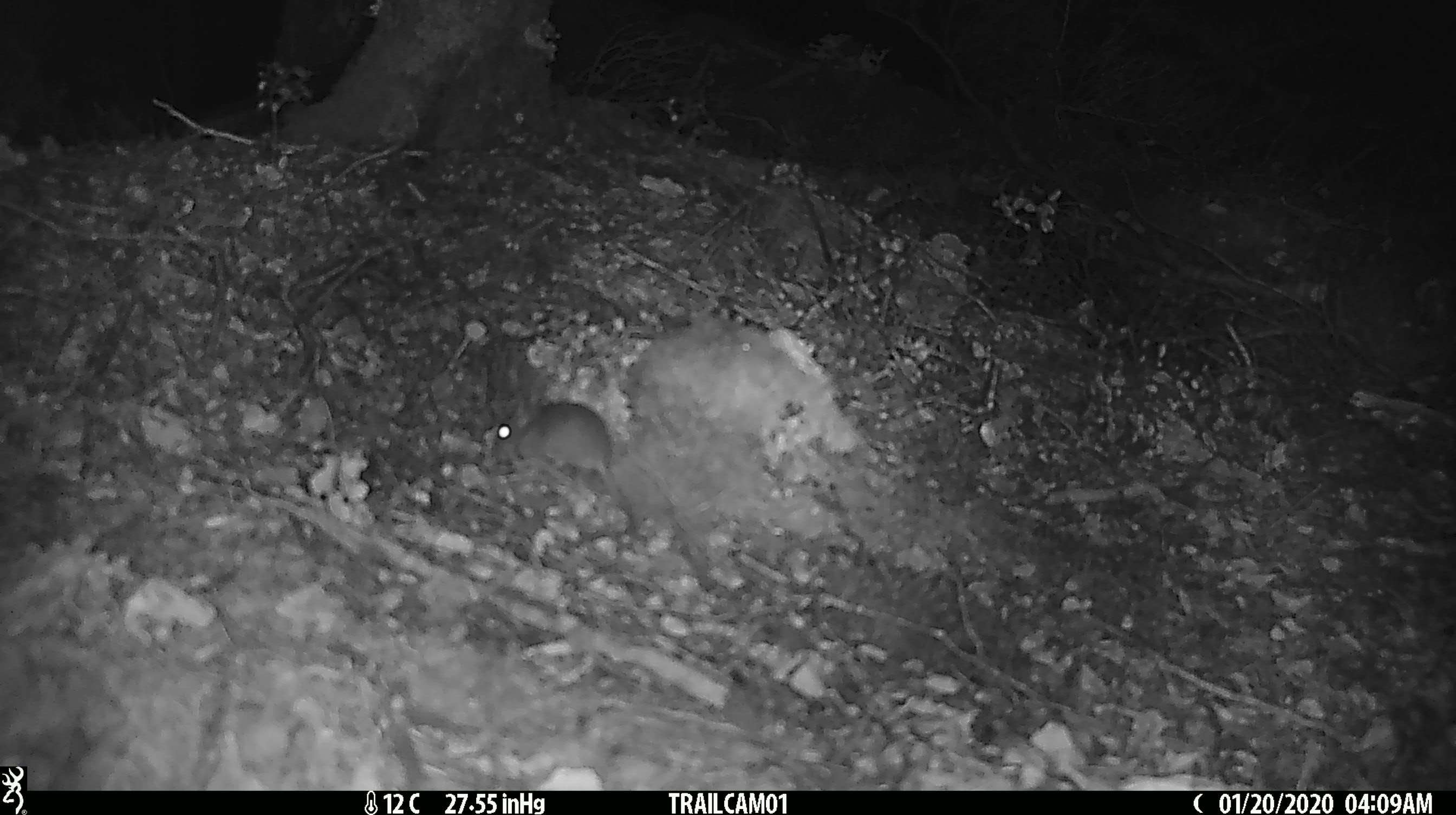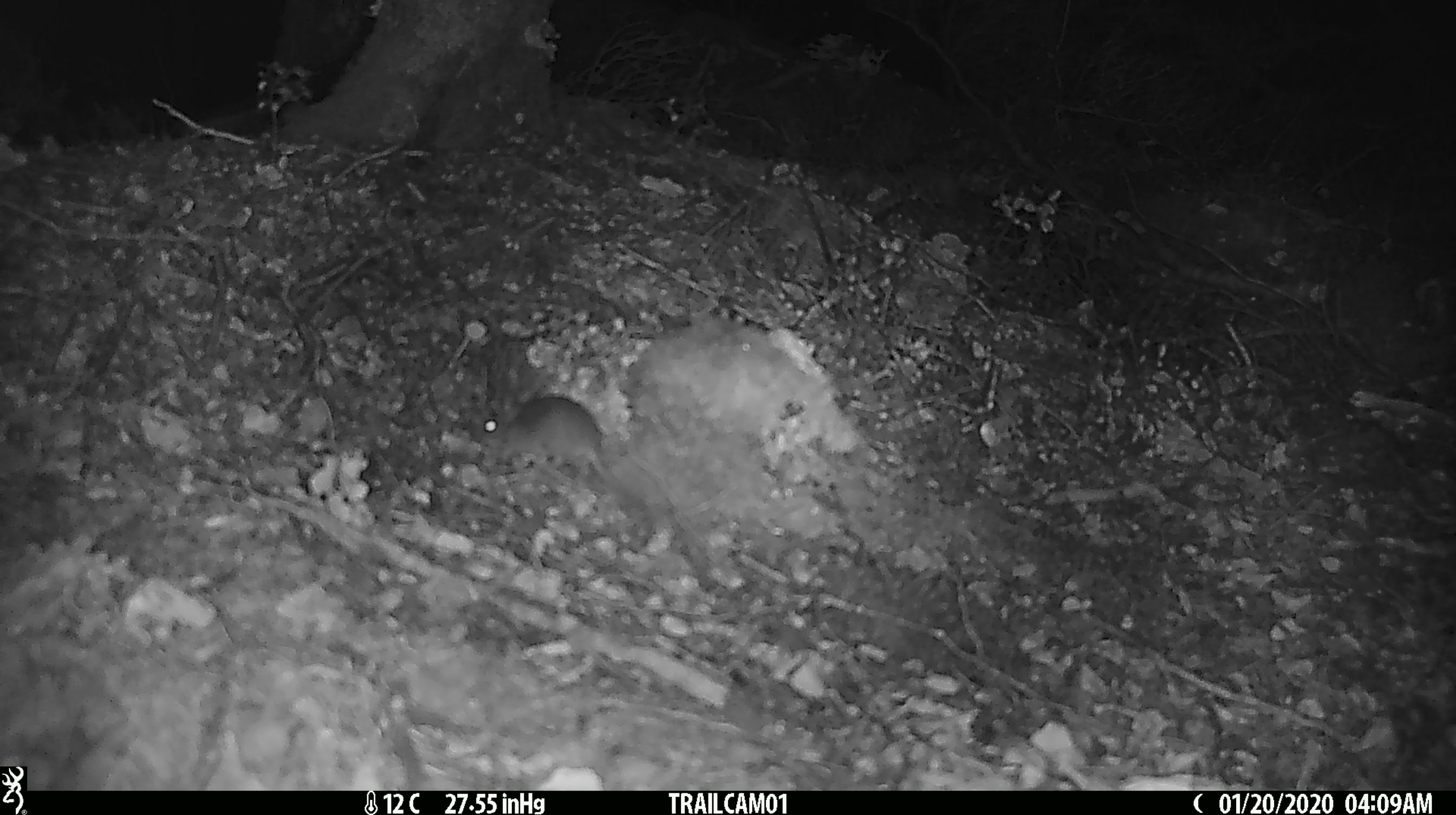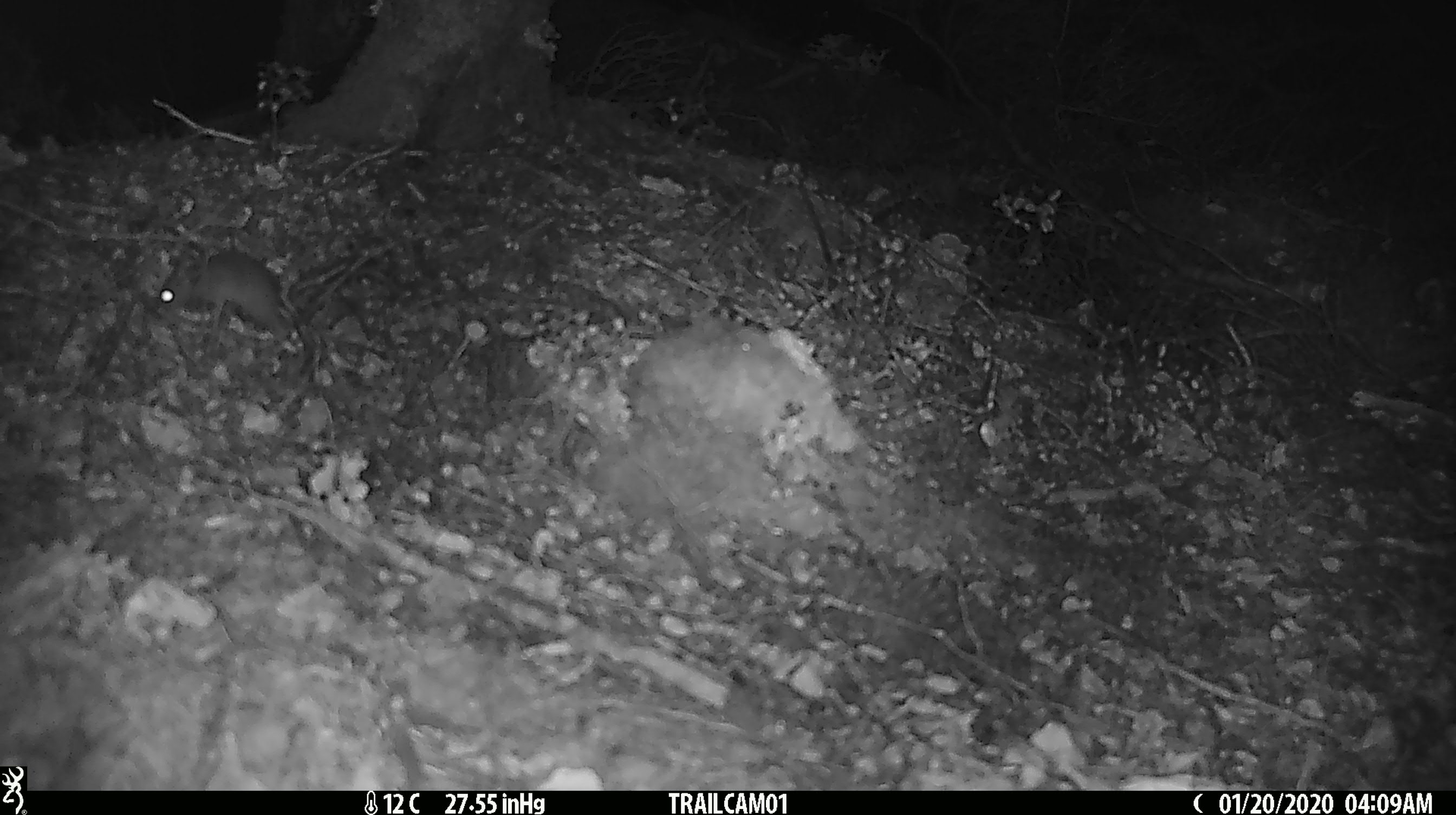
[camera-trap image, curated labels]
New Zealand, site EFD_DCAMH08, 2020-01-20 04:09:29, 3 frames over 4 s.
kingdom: Animalia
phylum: Chordata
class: Mammalia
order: Rodentia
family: Muridae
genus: Mus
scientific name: Mus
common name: mouse